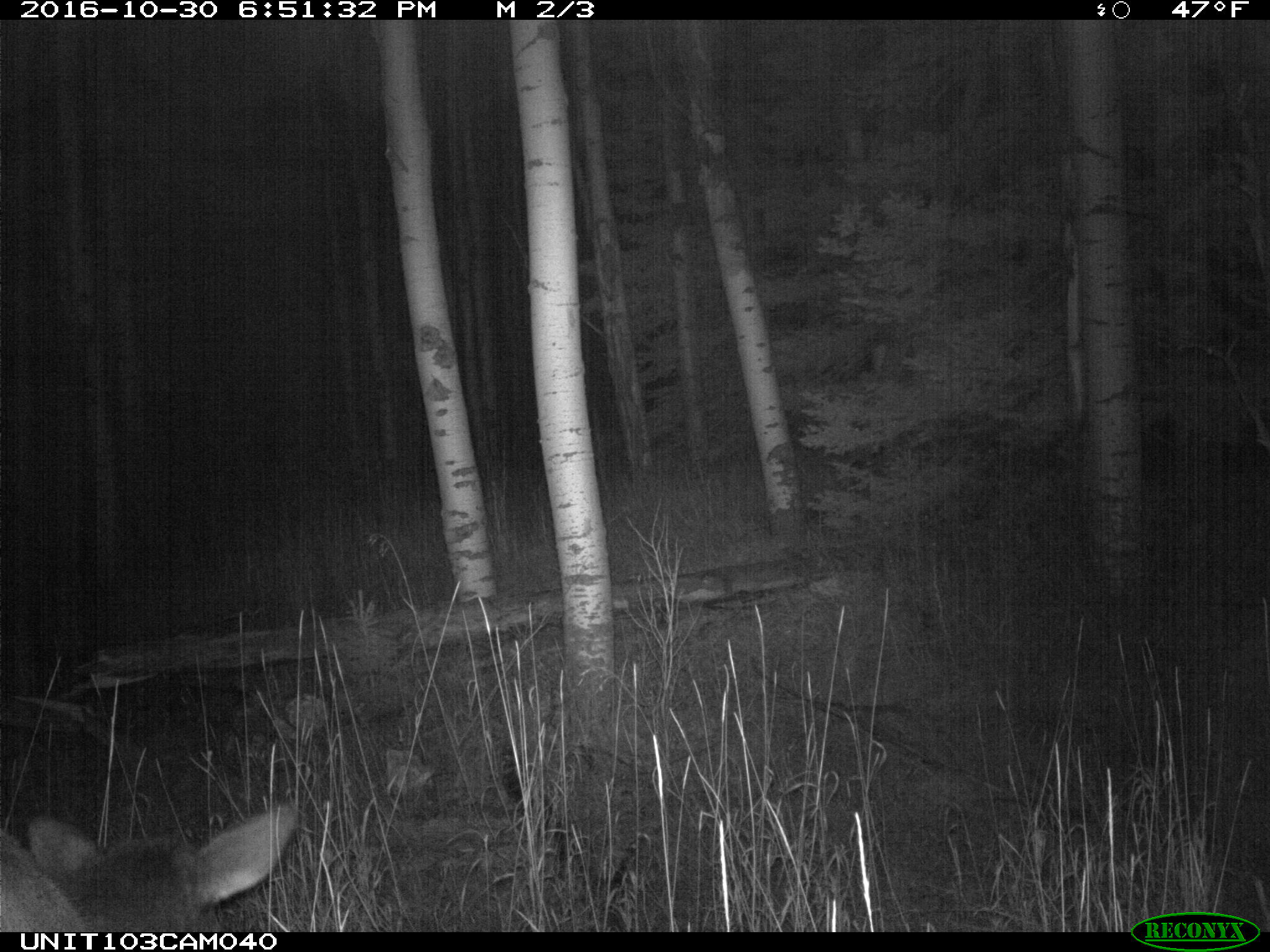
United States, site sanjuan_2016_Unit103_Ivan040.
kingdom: Animalia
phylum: Chordata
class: Mammalia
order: Artiodactyla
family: Cervidae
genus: Cervus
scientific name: Cervus elaphus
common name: red deer